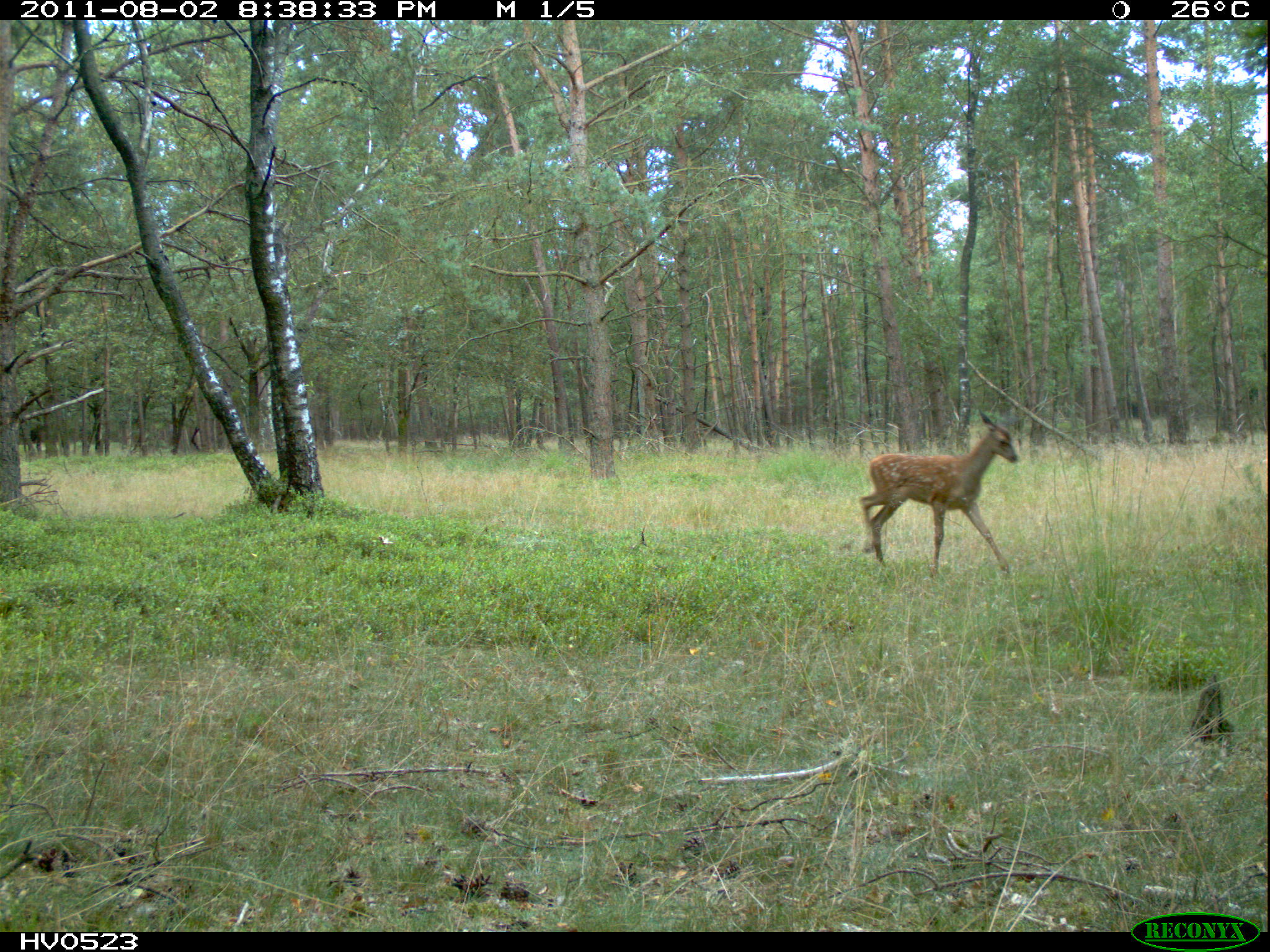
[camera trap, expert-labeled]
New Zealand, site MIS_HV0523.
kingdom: Animalia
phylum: Chordata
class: Mammalia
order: Artiodactyla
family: Cervidae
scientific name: Cervidae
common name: deer